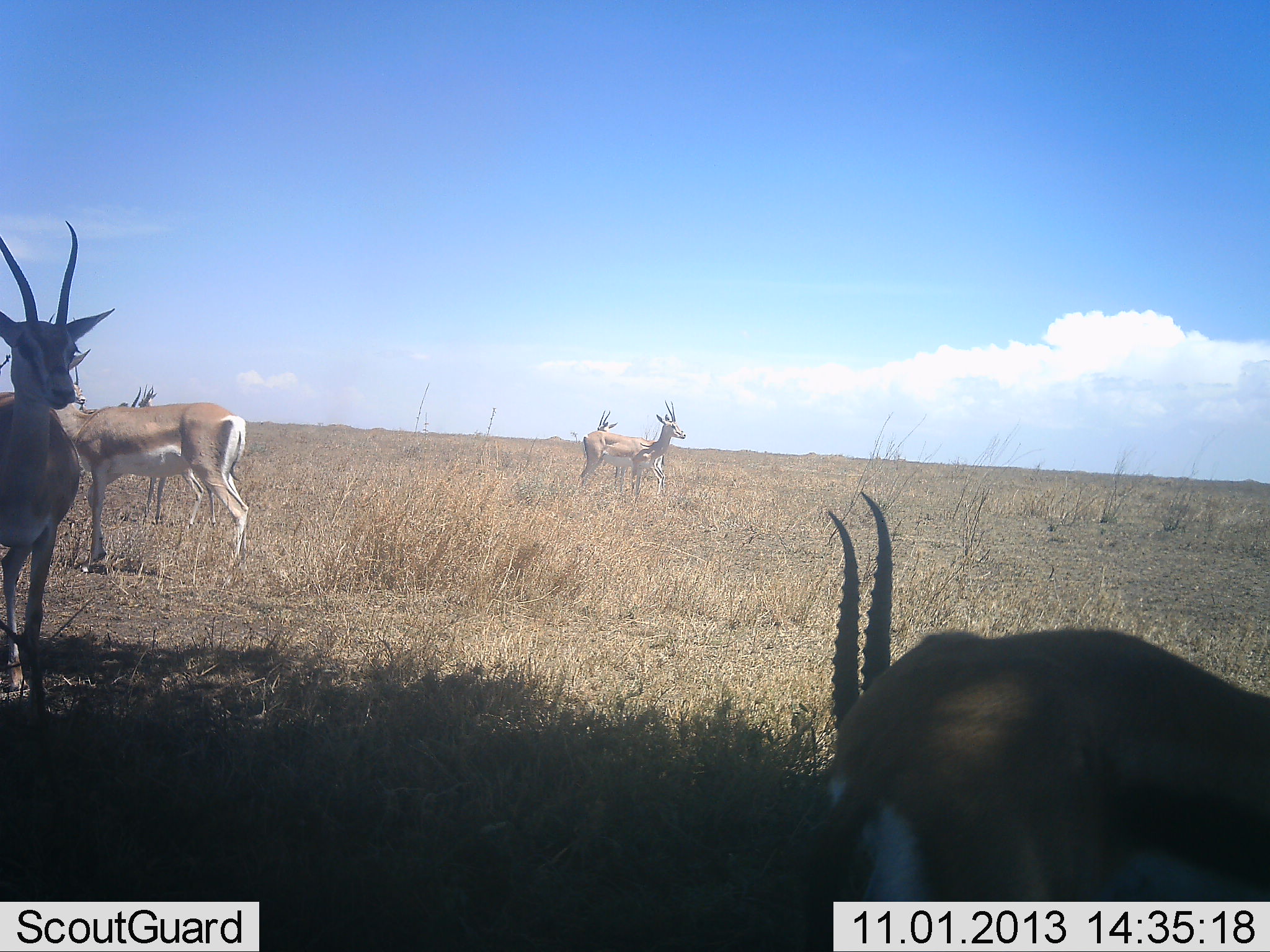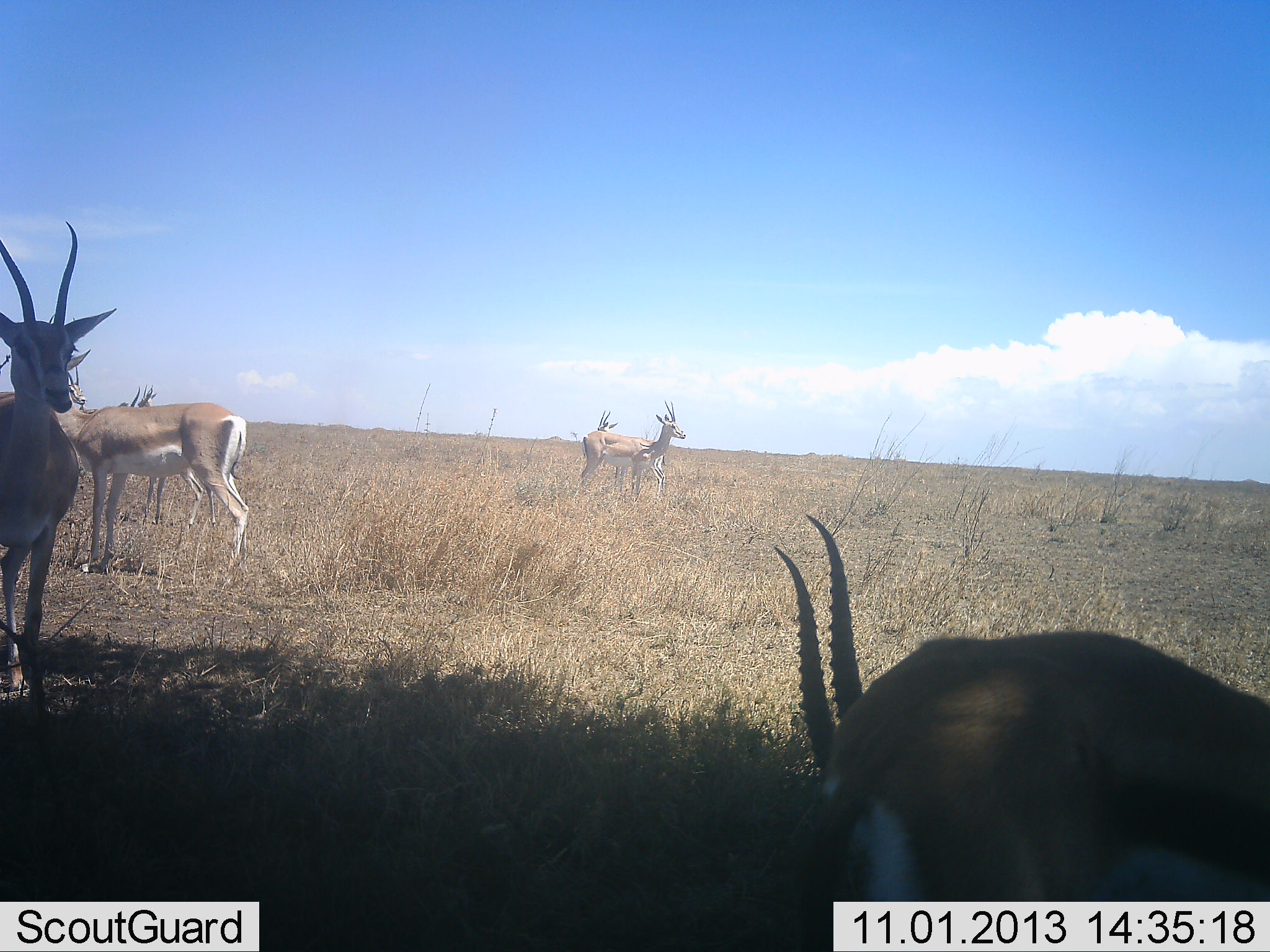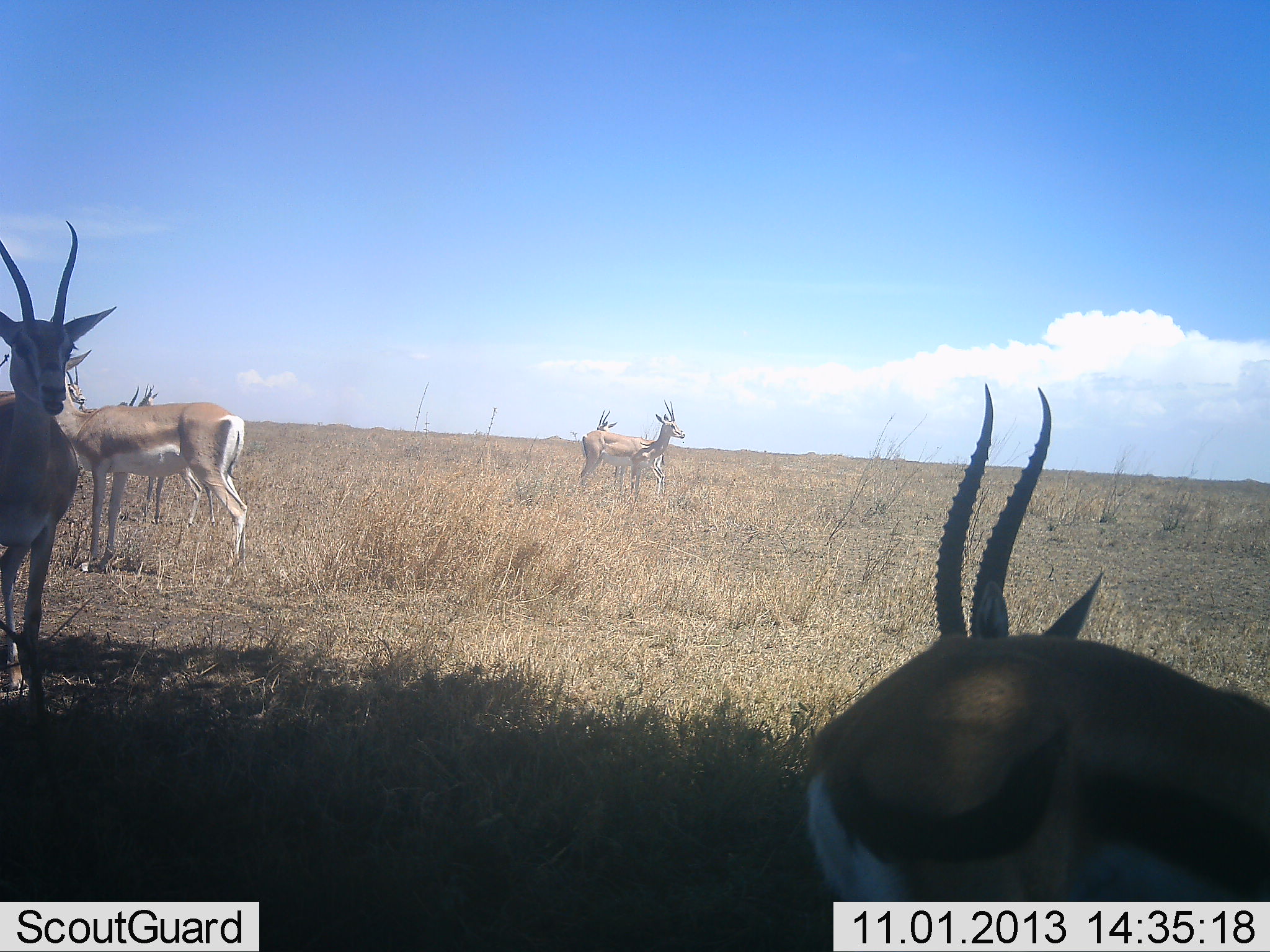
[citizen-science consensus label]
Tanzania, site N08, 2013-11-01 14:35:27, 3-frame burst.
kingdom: Animalia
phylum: Chordata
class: Mammalia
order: Artiodactyla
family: Bovidae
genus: Nanger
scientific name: Nanger granti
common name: grant's gazelle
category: gazellegrants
Gazellegrants (grant's gazelle) (Nanger granti), count 6. Behavior (volunteer vote fractions): standing 100%, resting 6%, moving 0%, interacting 0%. Young present (vote fraction): 0%. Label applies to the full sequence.